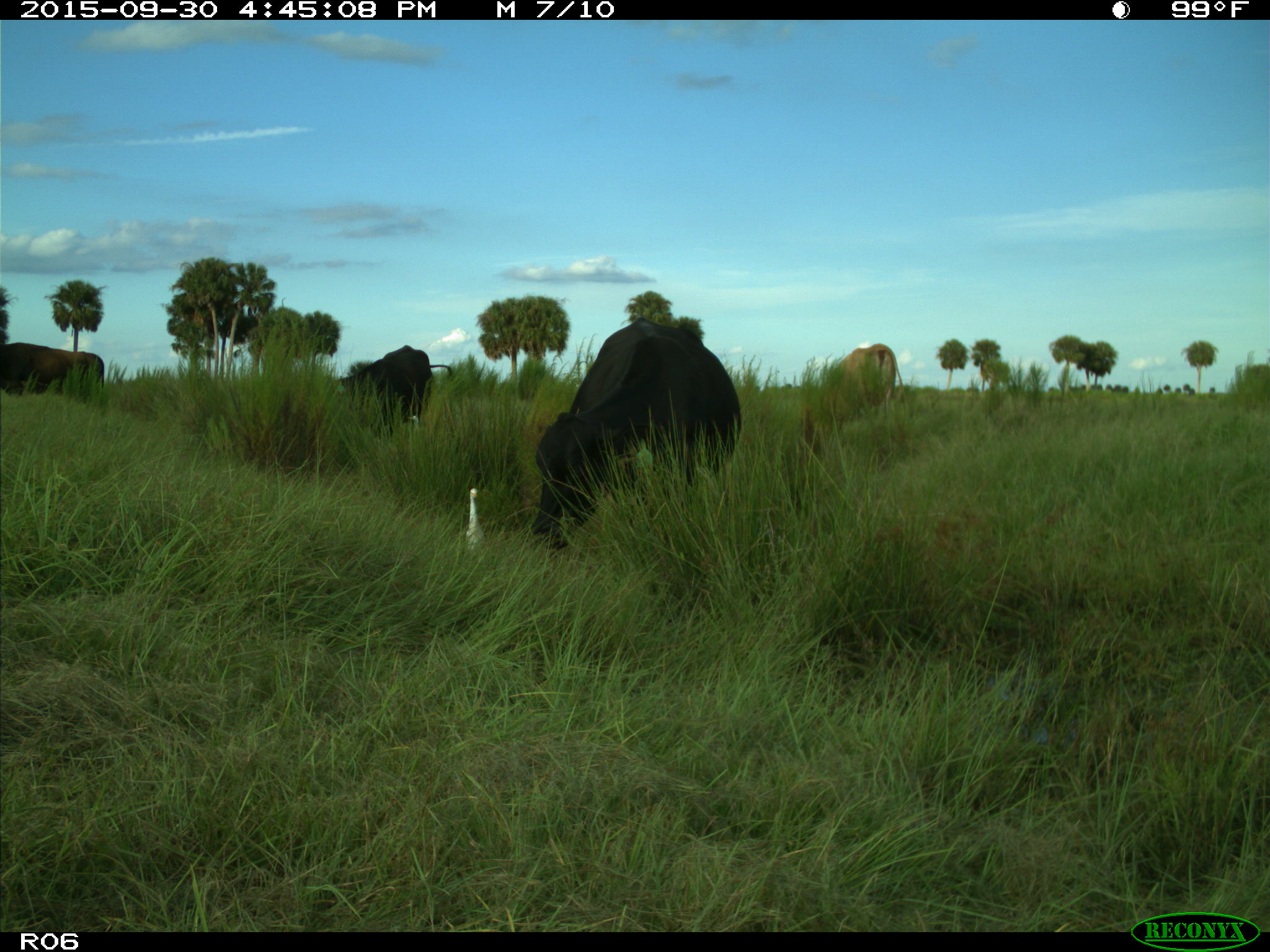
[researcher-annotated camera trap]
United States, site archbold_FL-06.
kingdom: Animalia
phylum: Chordata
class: Mammalia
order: Artiodactyla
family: Bovidae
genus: Bos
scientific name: Bos taurus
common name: domestic cow